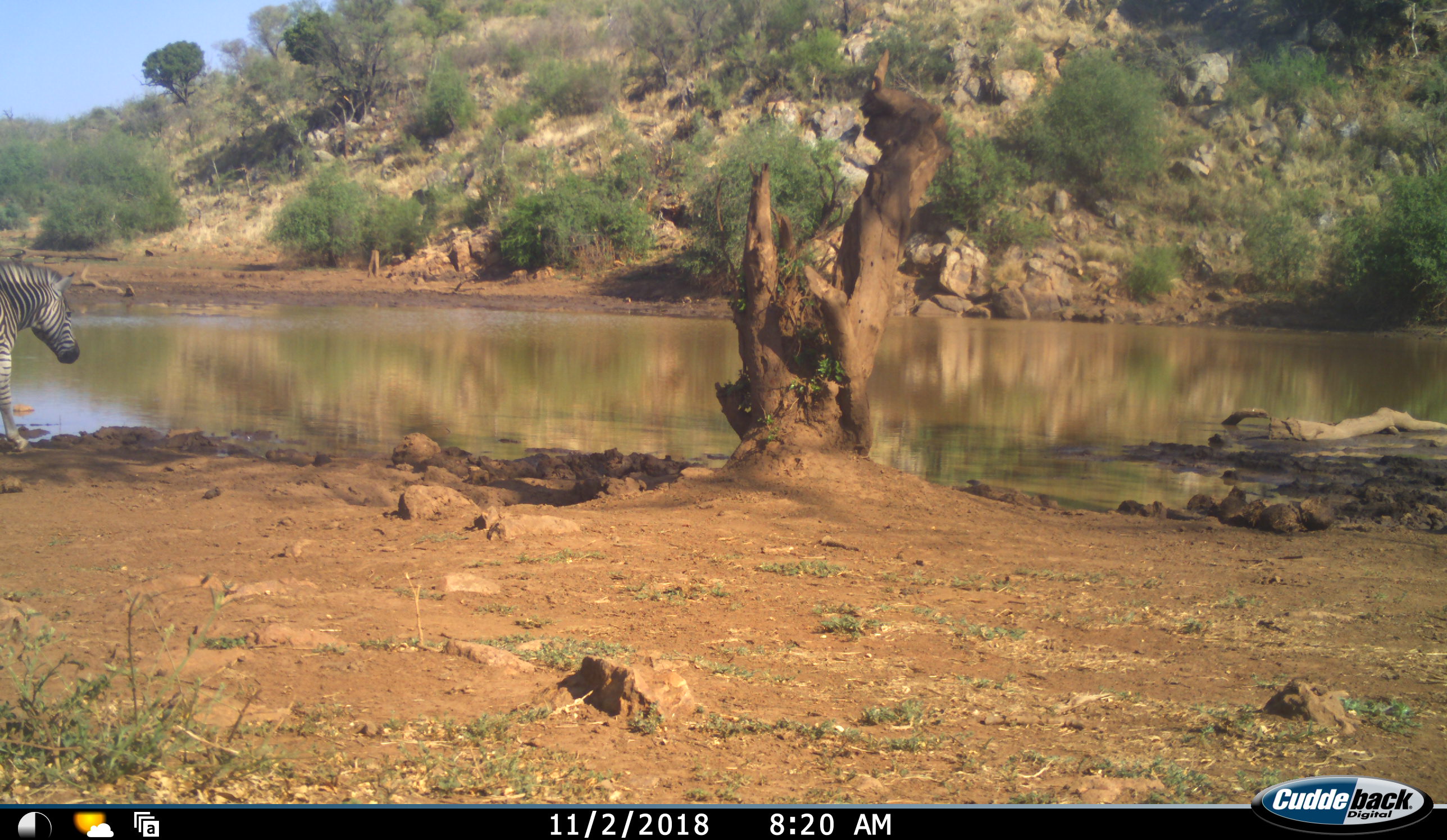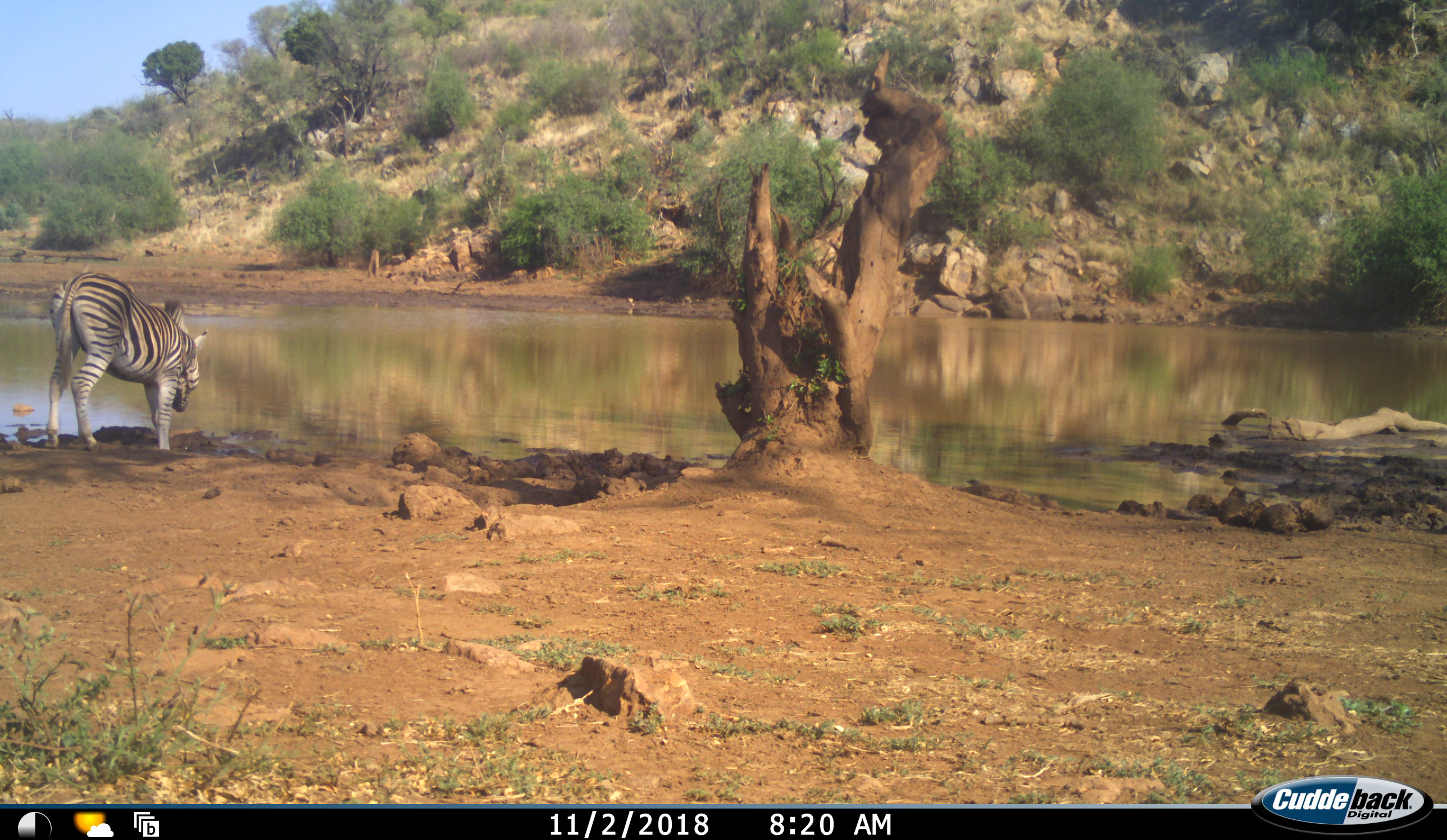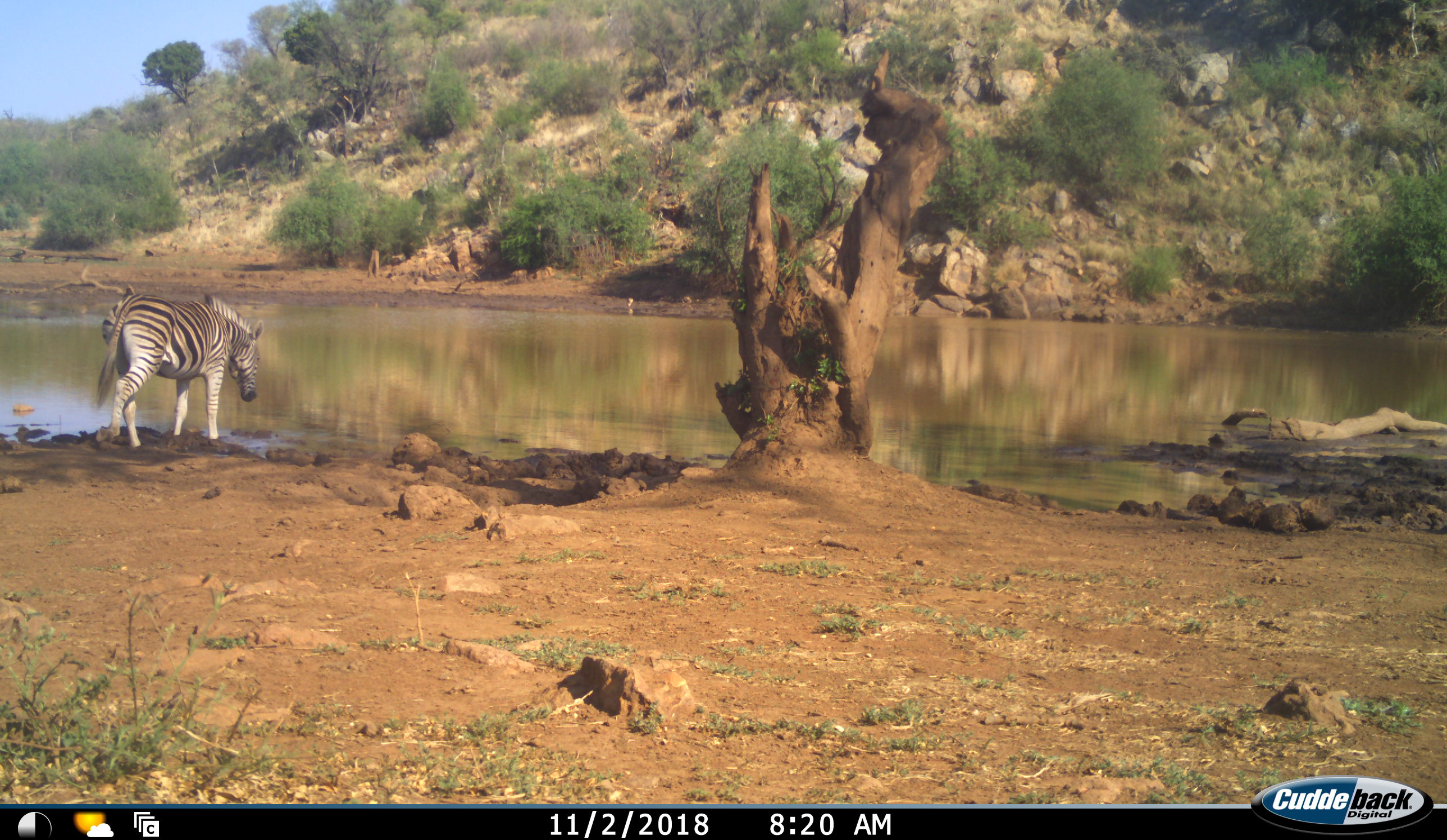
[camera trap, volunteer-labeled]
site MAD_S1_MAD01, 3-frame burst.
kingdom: Animalia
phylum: Chordata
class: Mammalia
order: Perissodactyla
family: Equidae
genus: Equus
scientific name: Equus quagga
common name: plains zebra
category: zebraplains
Zebraplains (plains zebra) (Equus quagga), count 1. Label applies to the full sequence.